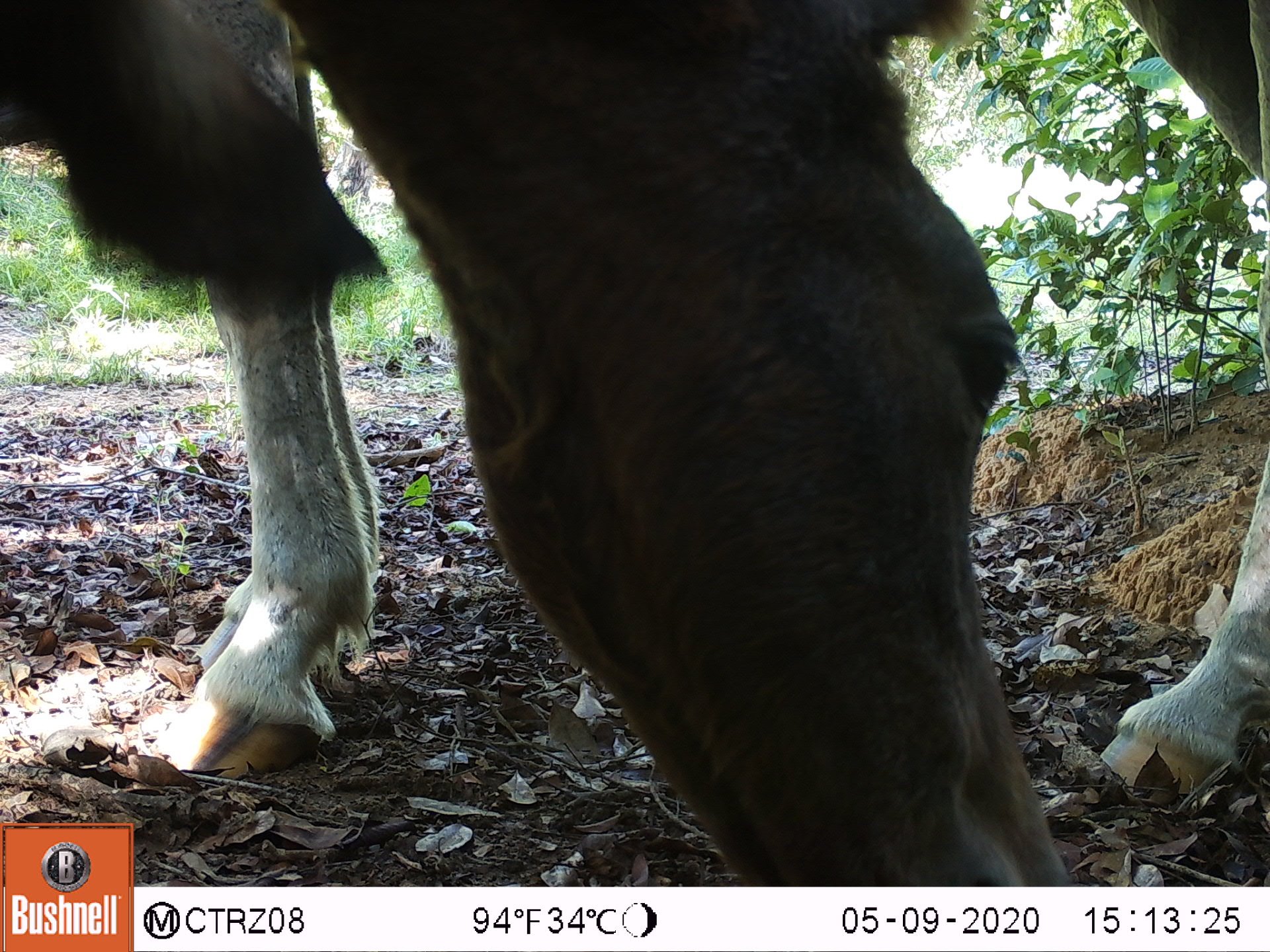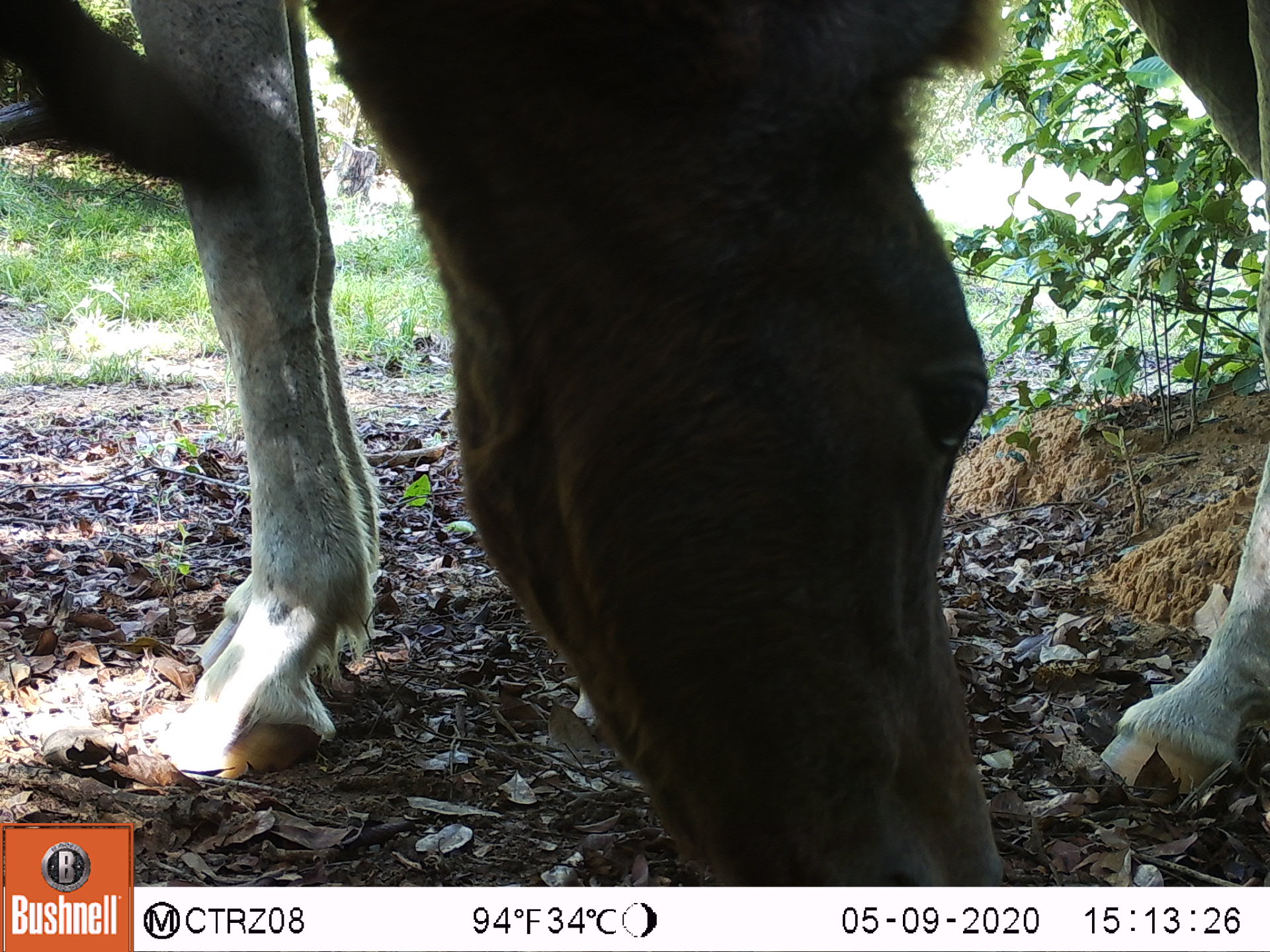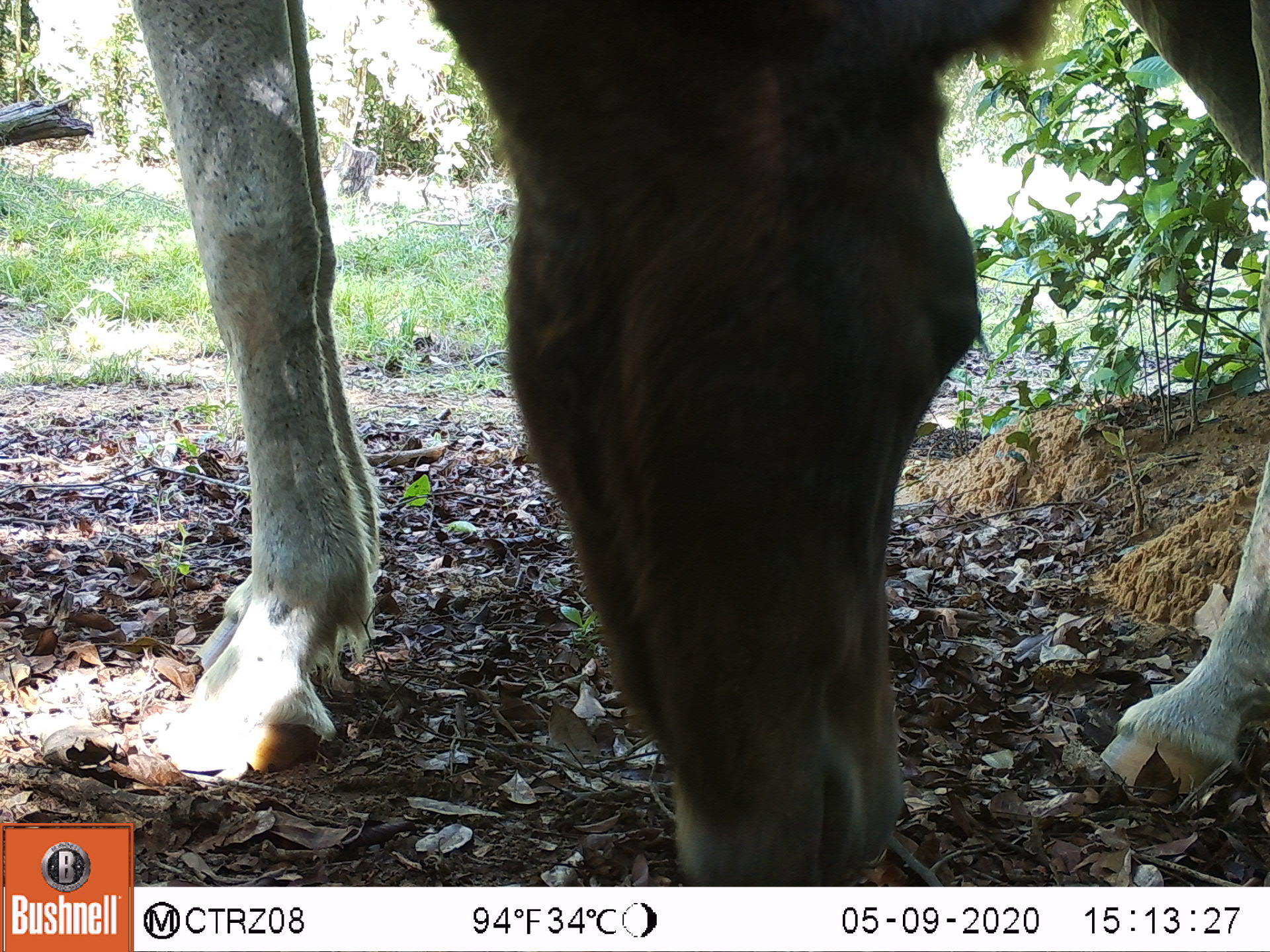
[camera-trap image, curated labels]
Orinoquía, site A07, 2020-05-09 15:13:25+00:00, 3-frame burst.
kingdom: Animalia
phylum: Chordata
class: Mammalia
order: Perissodactyla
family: Equidae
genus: Equus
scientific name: Equus caballus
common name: domestic horse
Domestic horse (Equus caballus).